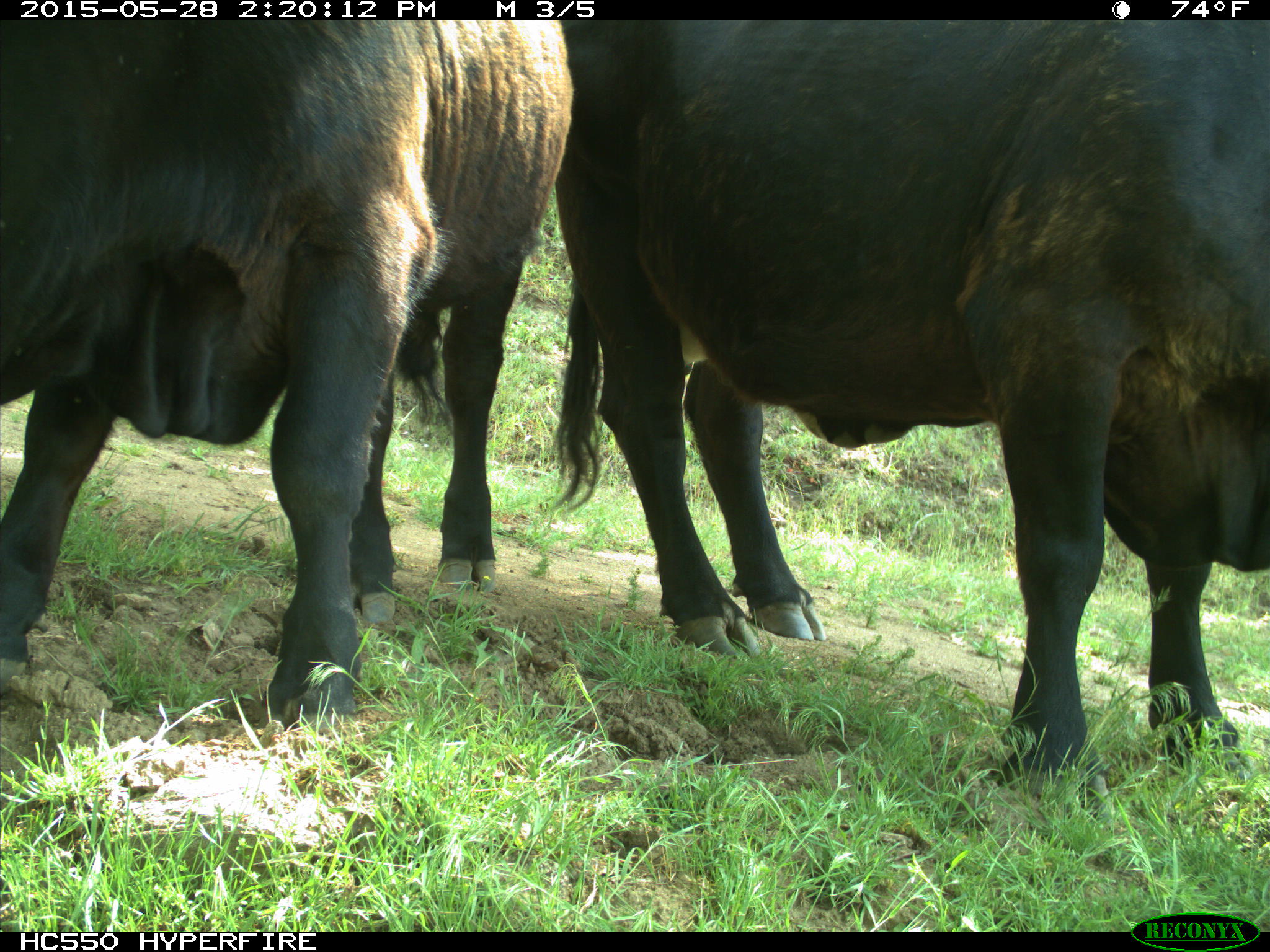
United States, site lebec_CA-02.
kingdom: Animalia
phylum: Chordata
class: Mammalia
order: Artiodactyla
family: Bovidae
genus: Bos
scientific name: Bos taurus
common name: domestic cow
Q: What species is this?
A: Bos taurus (domestic cow).